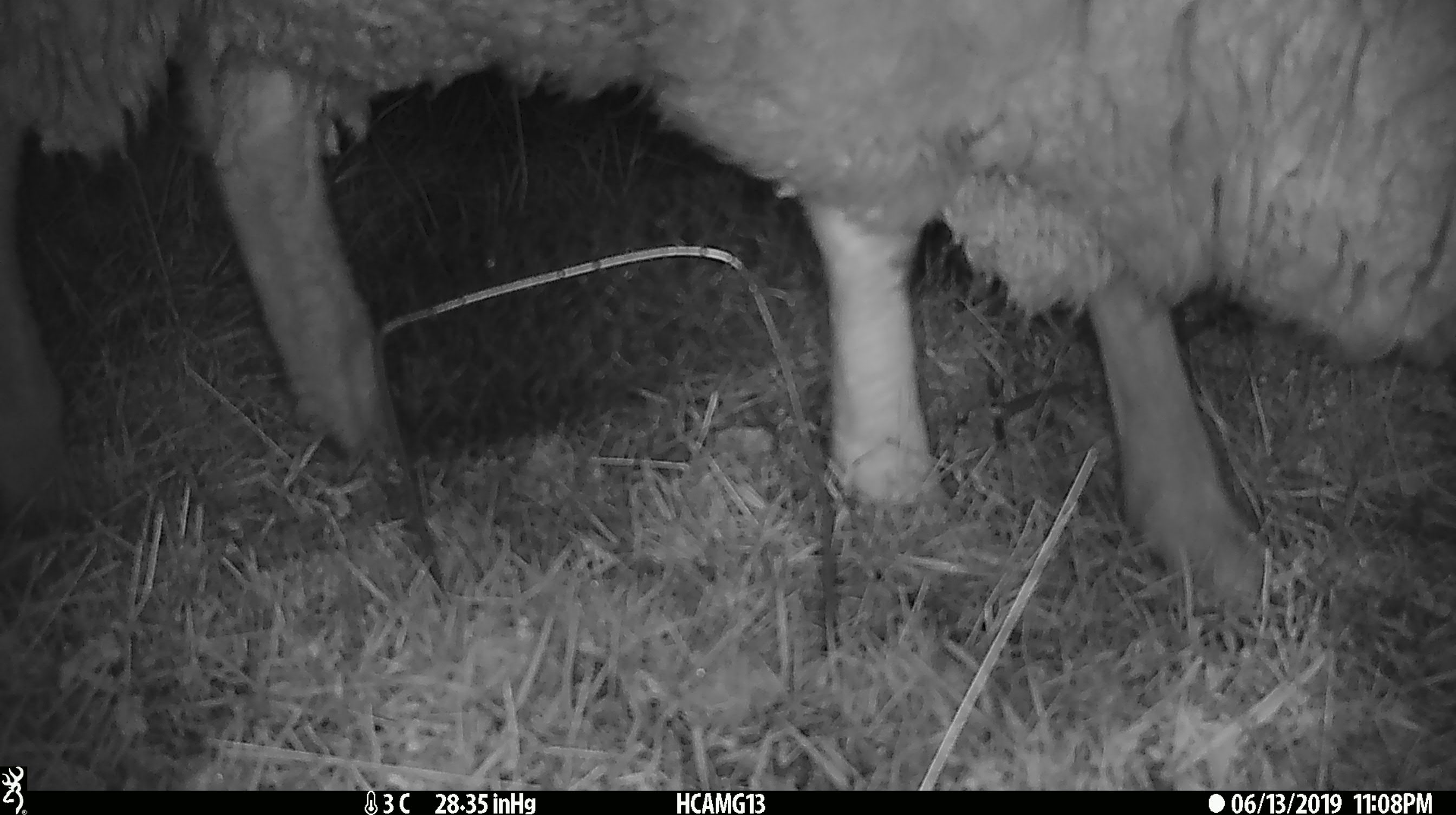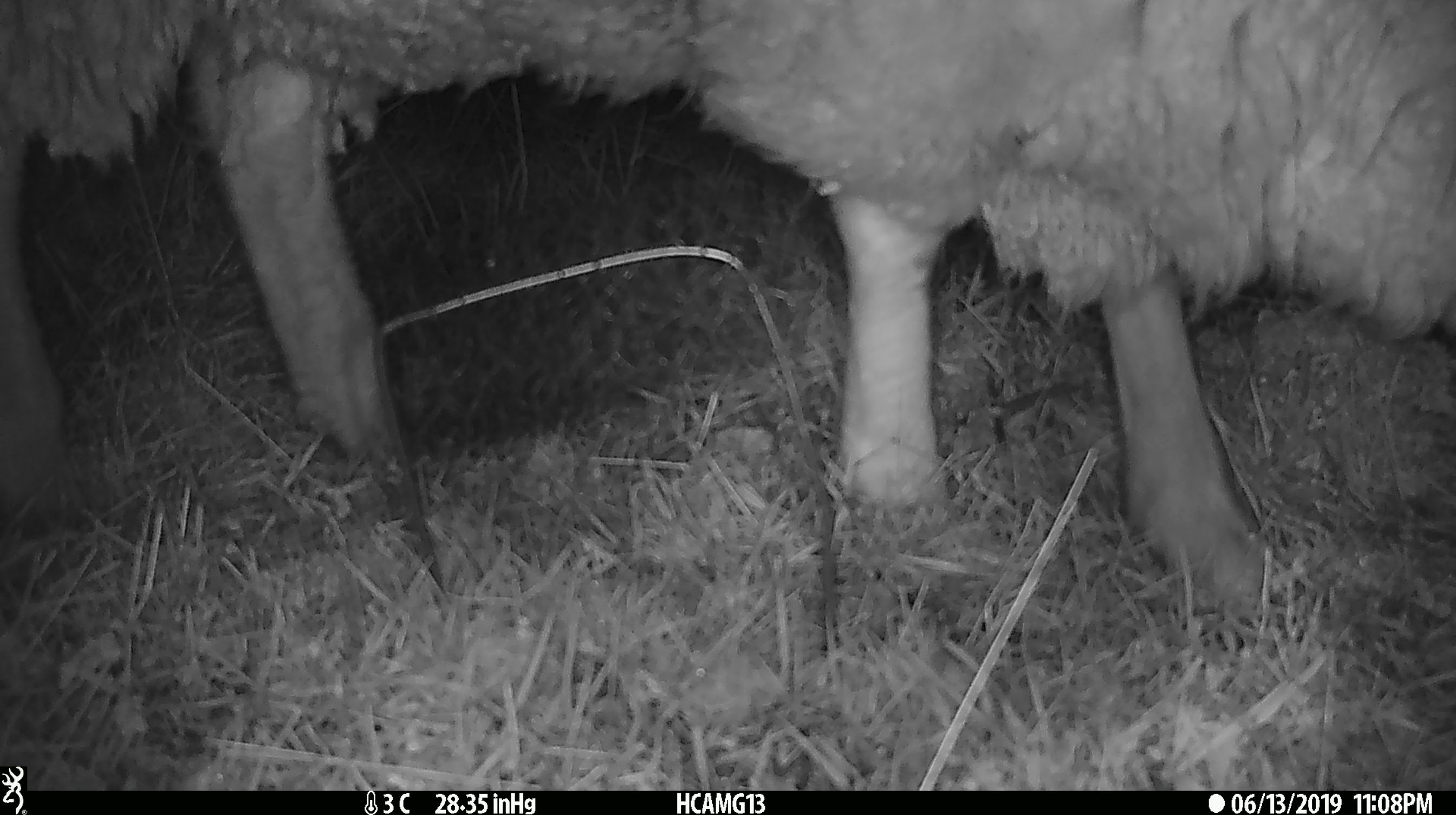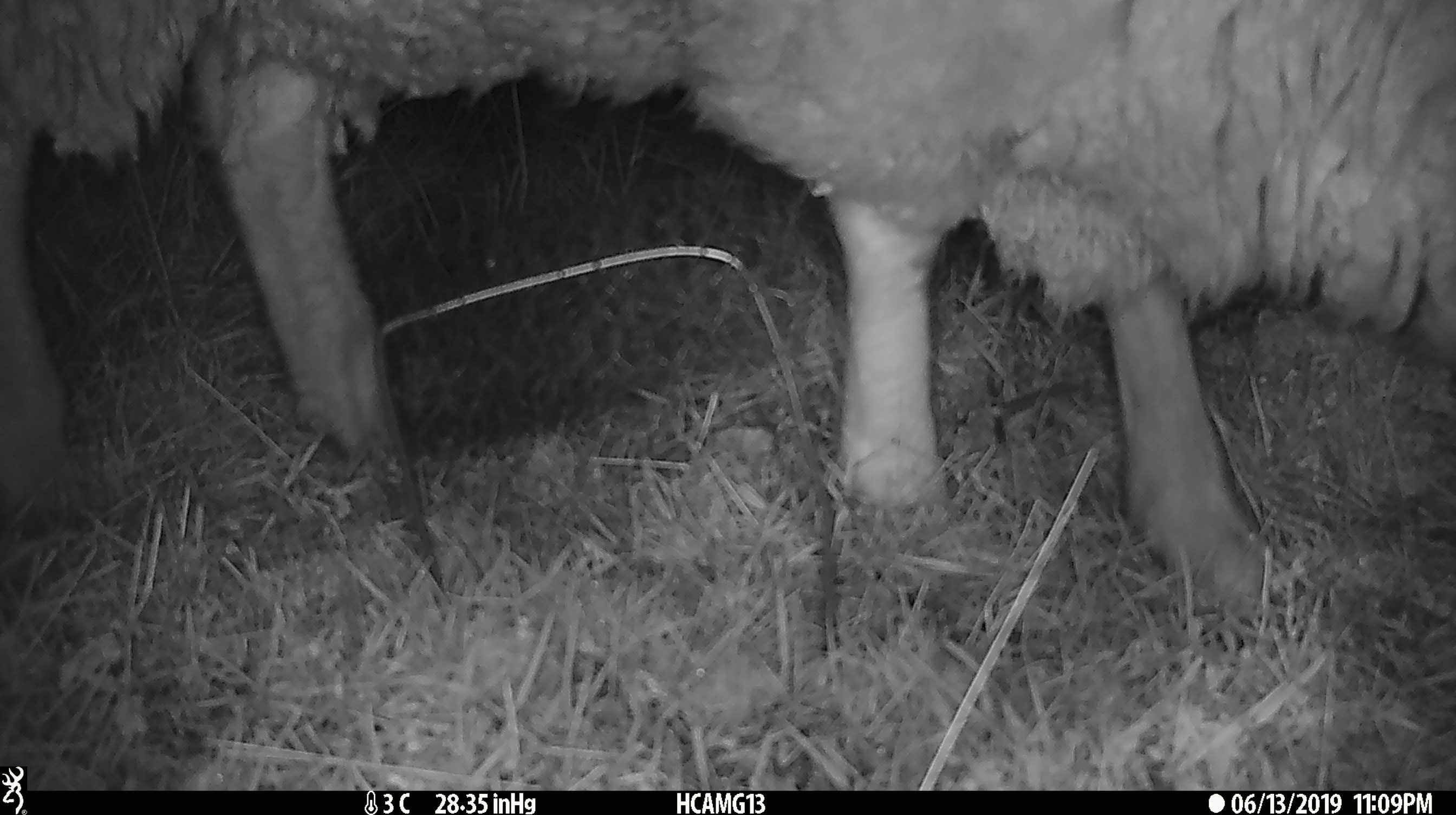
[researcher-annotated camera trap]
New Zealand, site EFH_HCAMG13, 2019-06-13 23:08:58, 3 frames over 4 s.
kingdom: Animalia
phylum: Chordata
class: Mammalia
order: Artiodactyla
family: Bovidae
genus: Ovis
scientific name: Ovis aries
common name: domestic sheep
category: sheep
Sheep (domestic sheep) (Ovis aries).